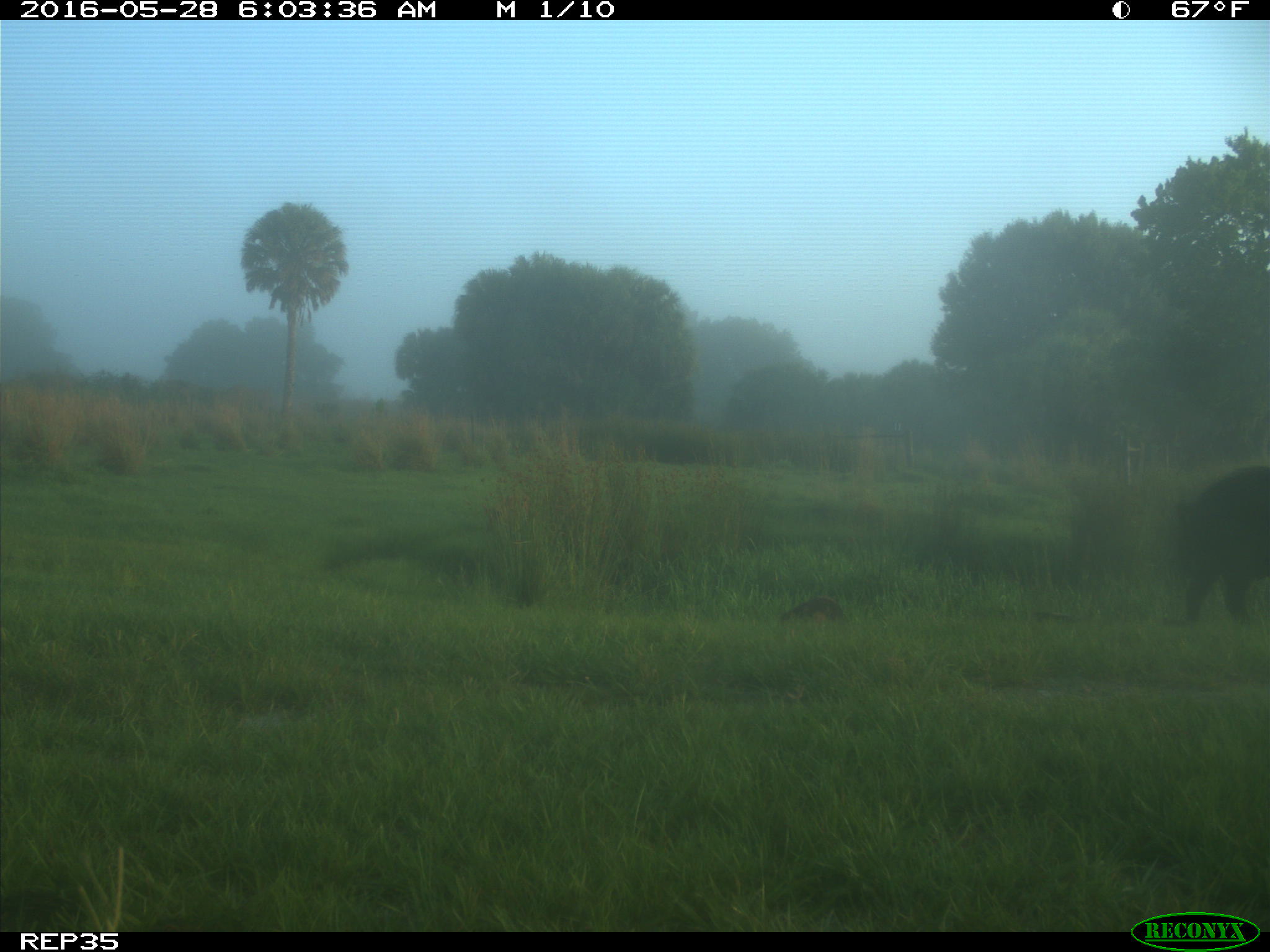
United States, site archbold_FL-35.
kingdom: Animalia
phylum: Chordata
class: Mammalia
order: Artiodactyla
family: Suidae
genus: Sus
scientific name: Sus scrofa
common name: wild boar